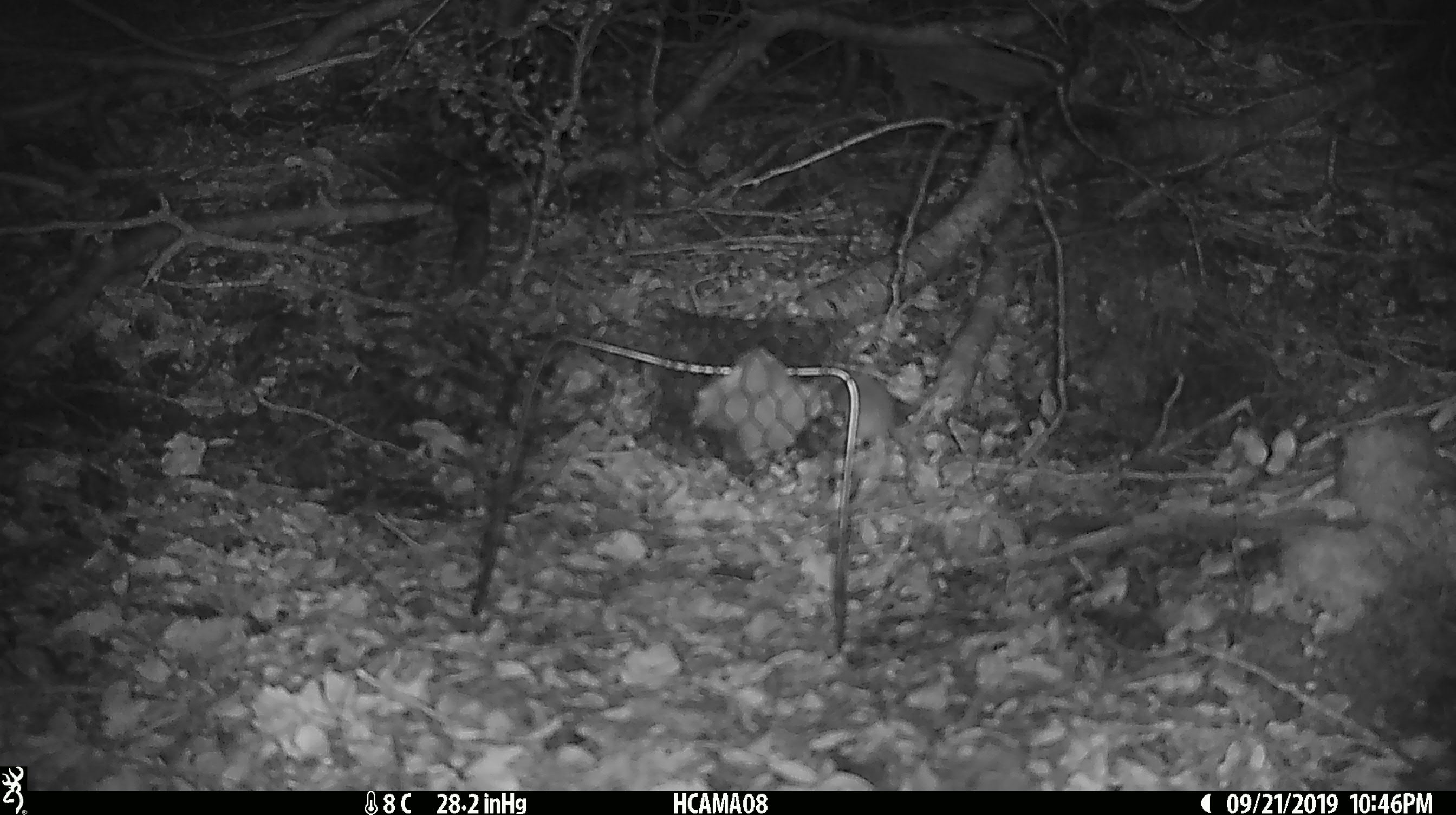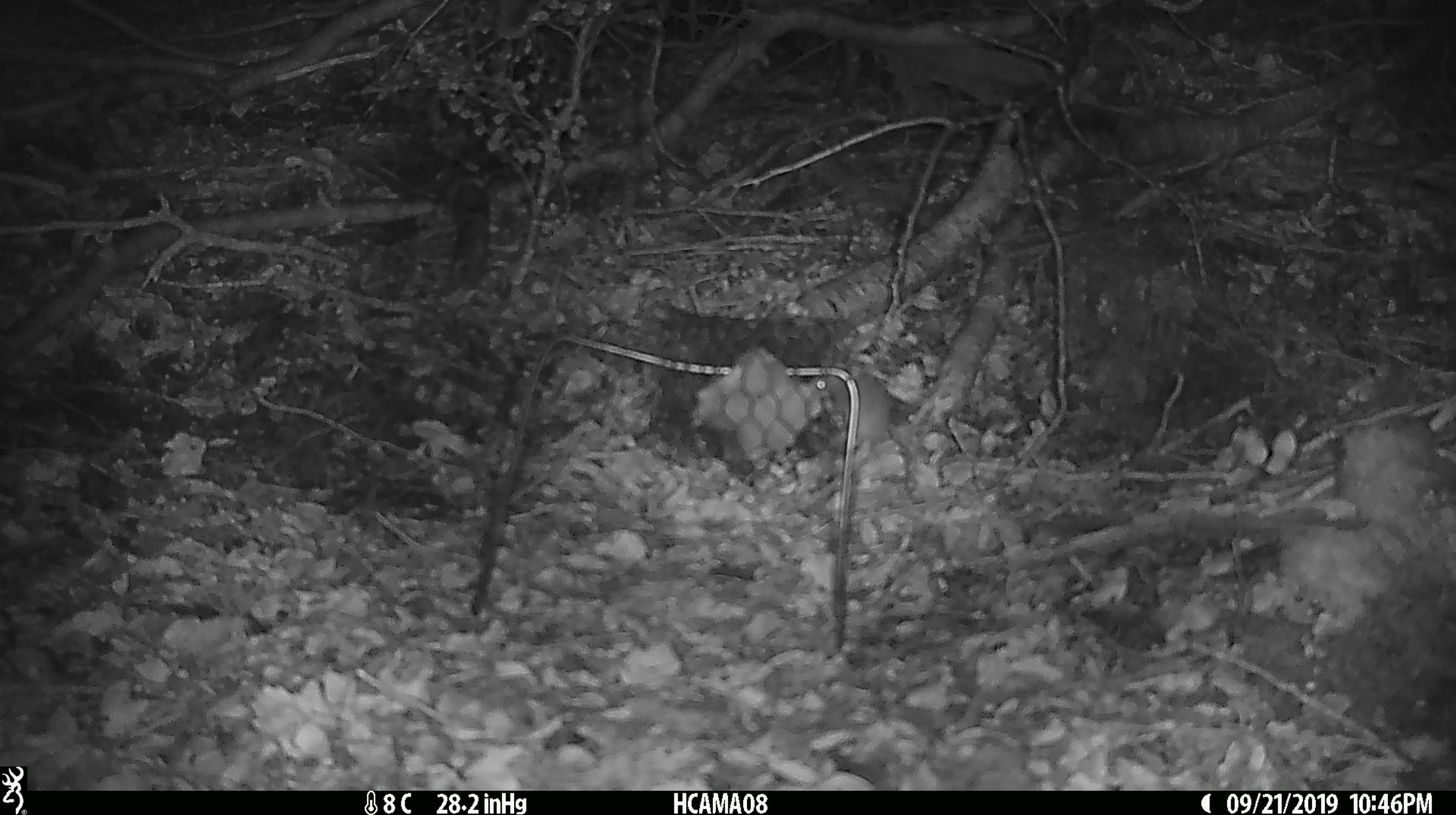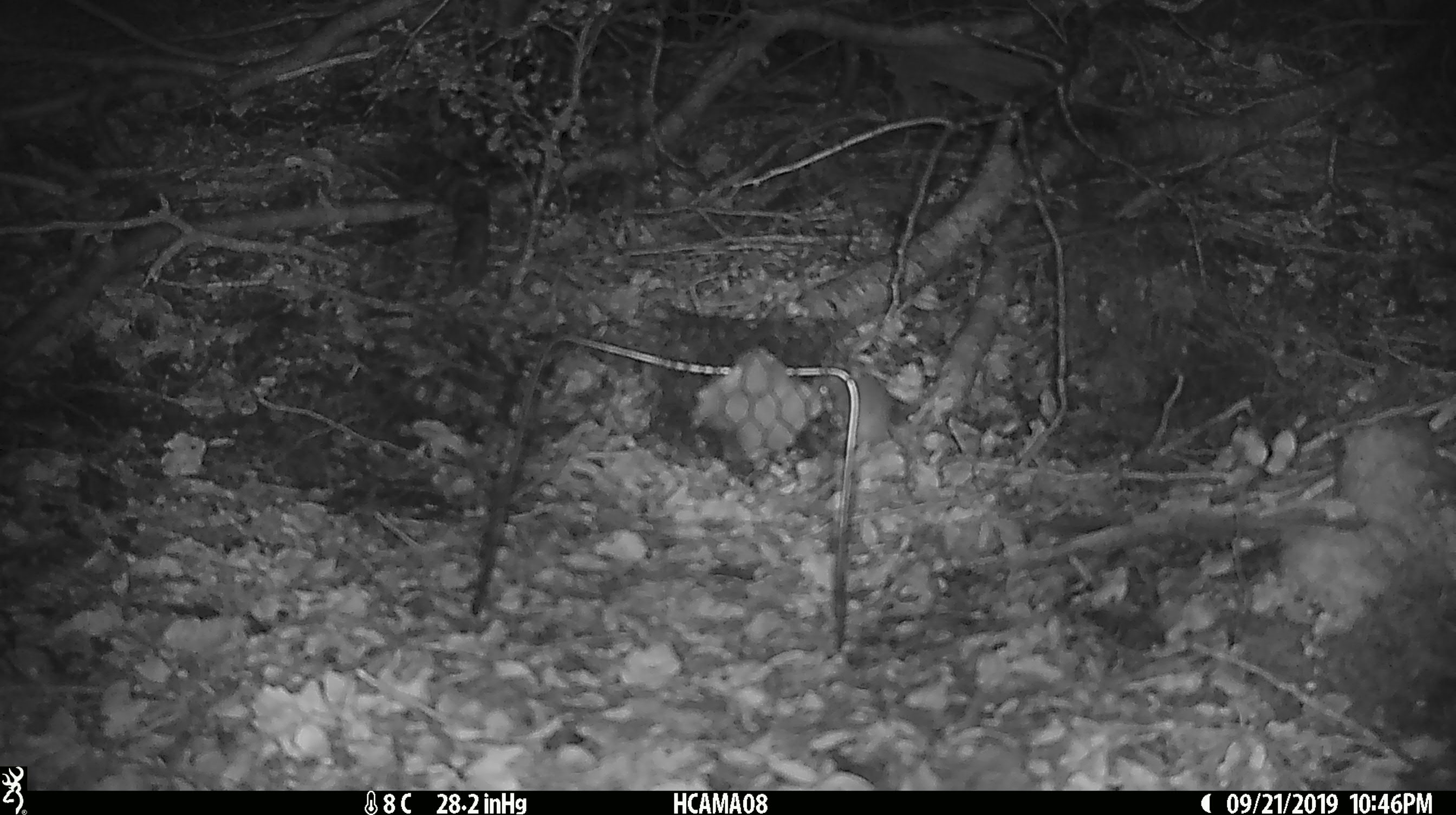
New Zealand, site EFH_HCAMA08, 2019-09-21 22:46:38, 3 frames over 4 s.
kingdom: Animalia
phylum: Chordata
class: Mammalia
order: Rodentia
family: Muridae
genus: Mus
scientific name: Mus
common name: mouse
Mouse (Mus).